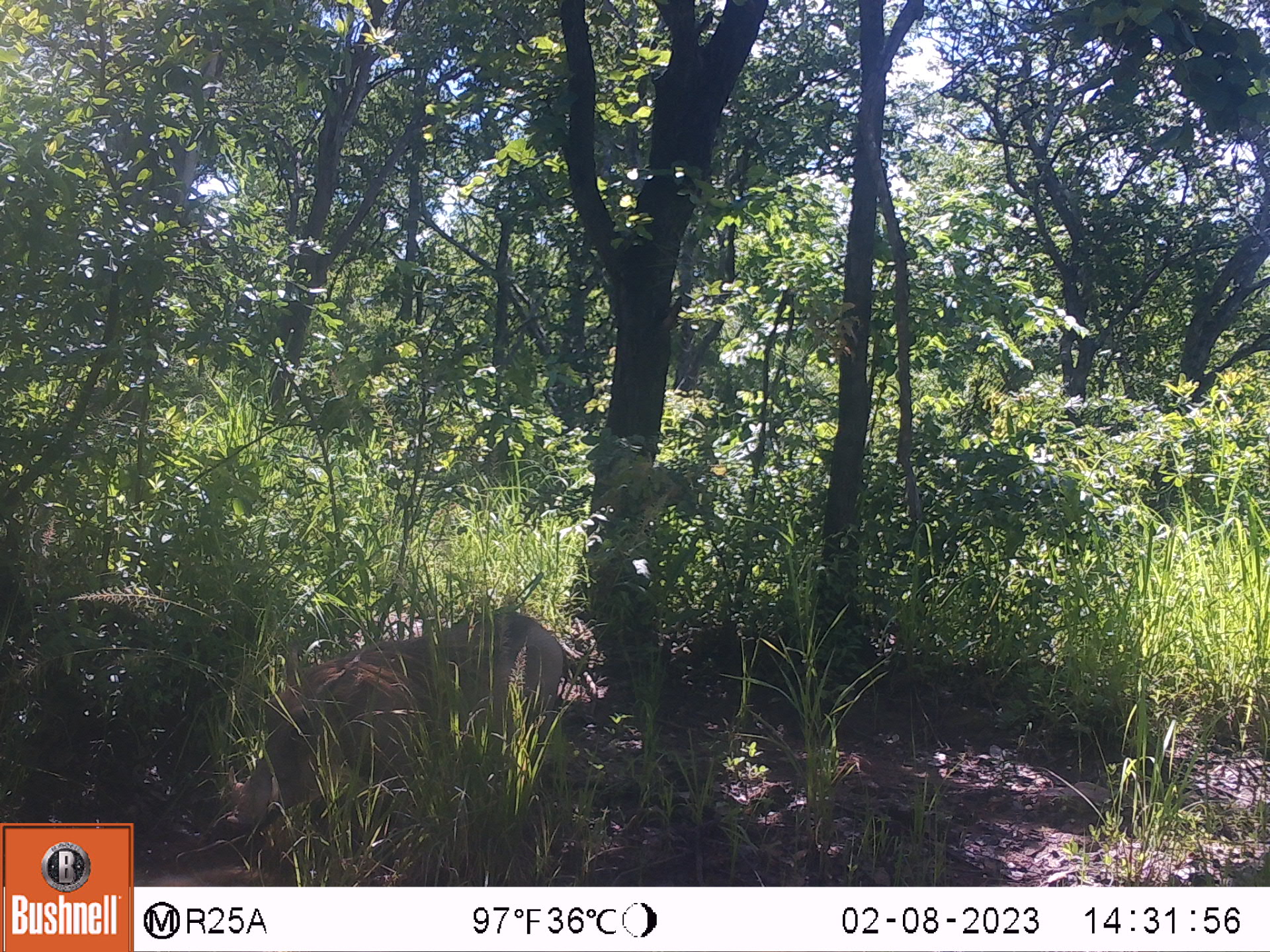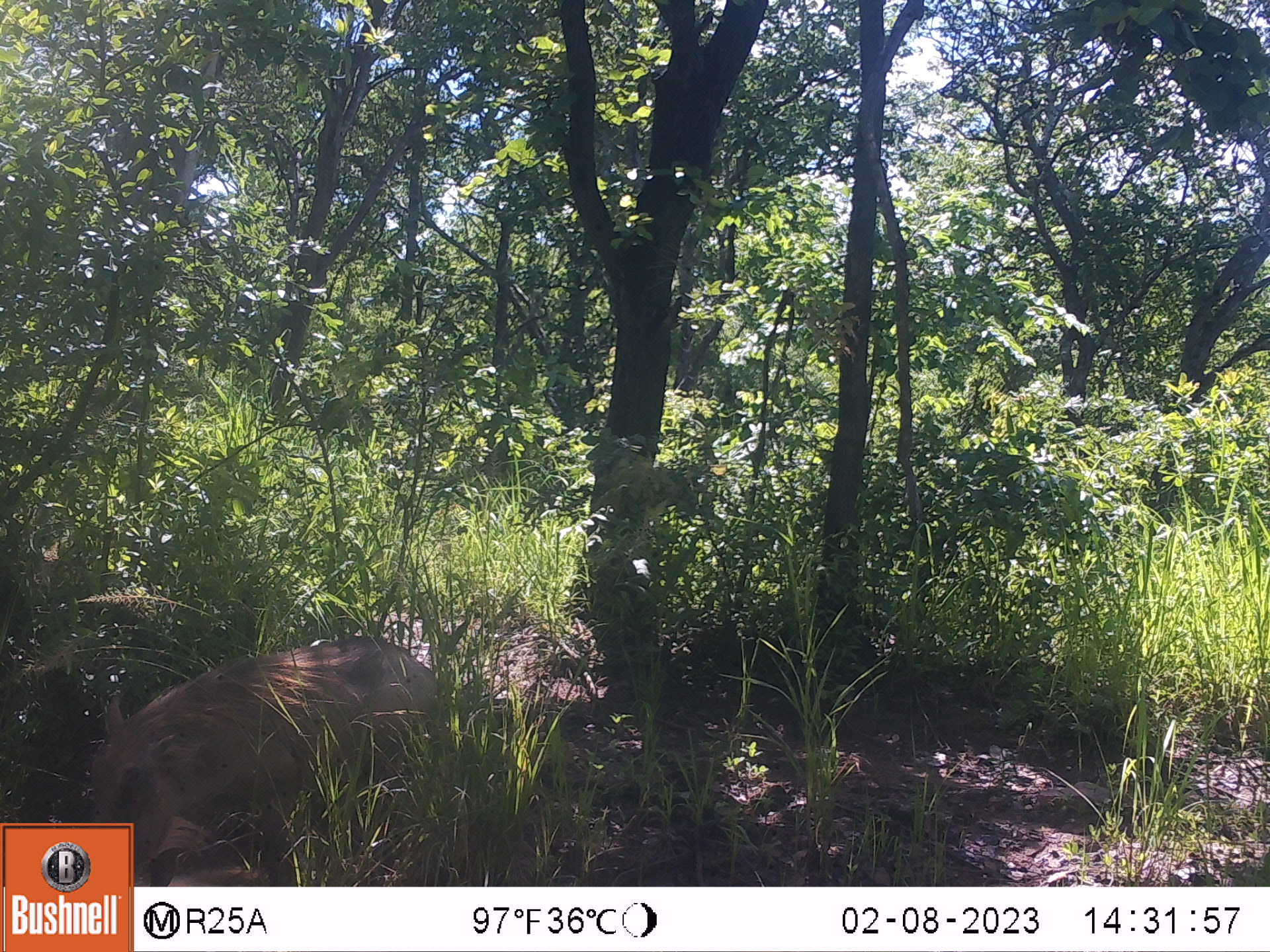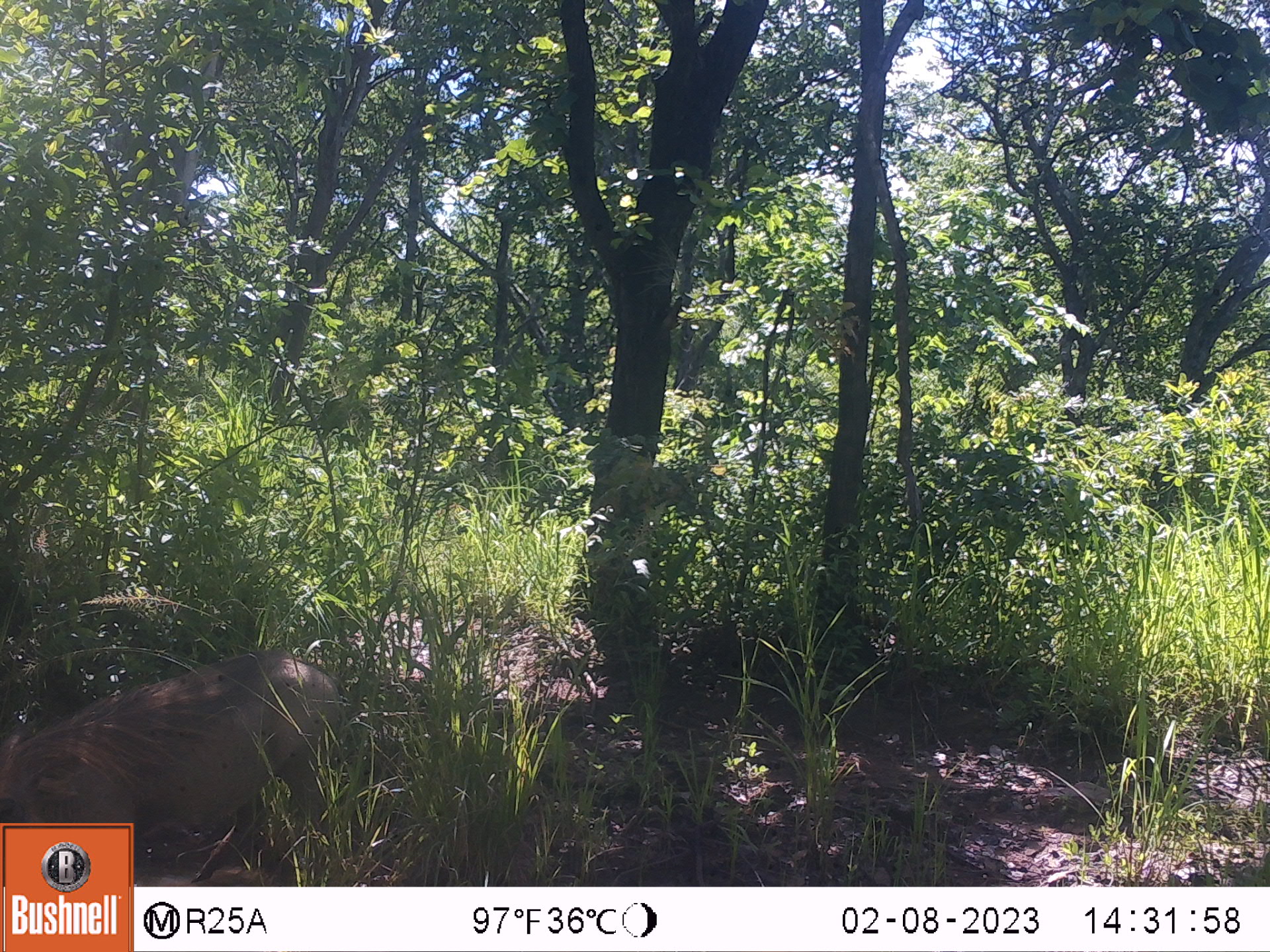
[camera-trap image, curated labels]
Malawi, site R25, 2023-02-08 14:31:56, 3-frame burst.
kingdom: Animalia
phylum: Chordata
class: Mammalia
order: Artiodactyla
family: Suidae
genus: Phacochoerus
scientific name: Phacochoerus africanus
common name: common warthog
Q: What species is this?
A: Common warthog (Phacochoerus africanus).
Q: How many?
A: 1.